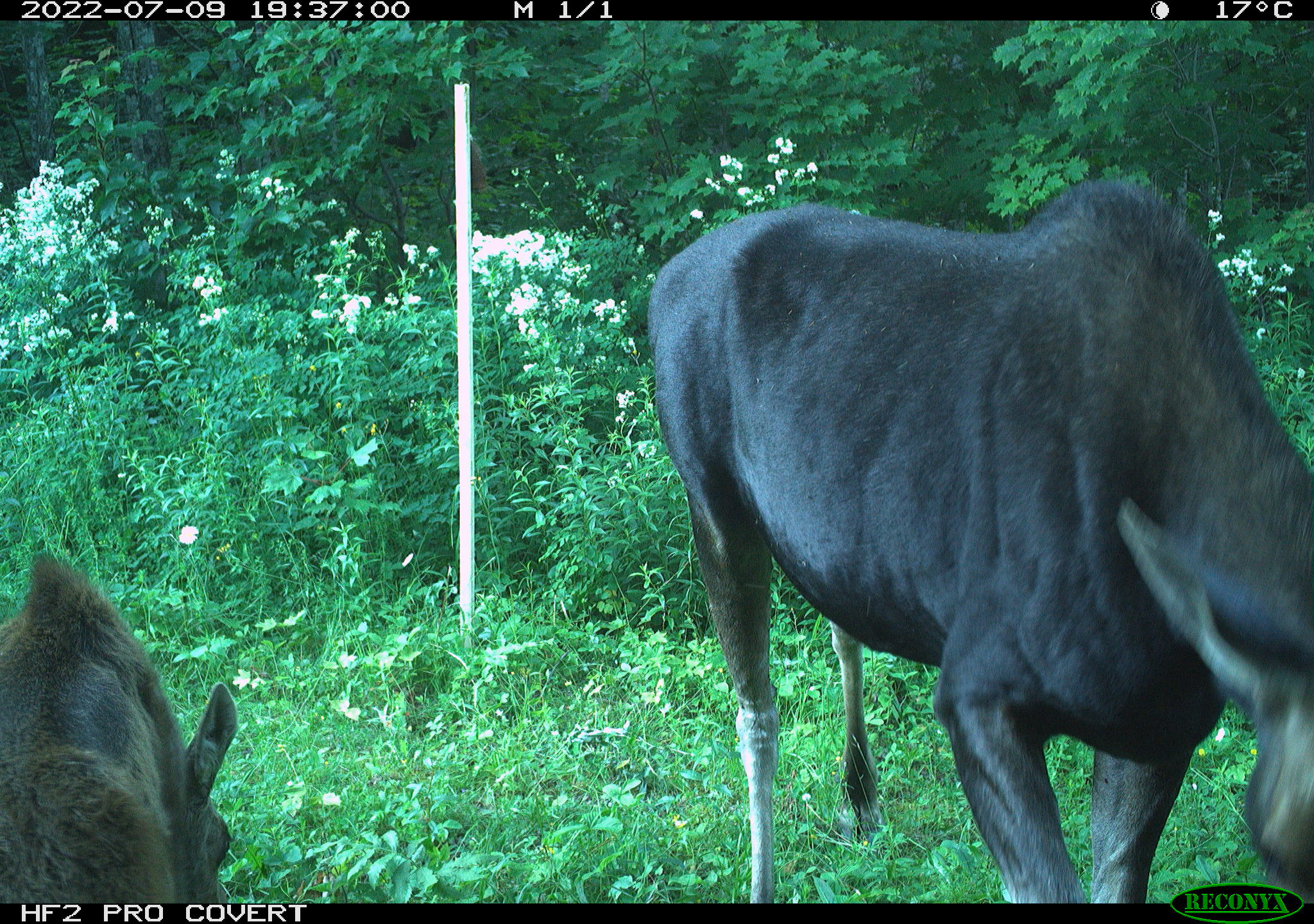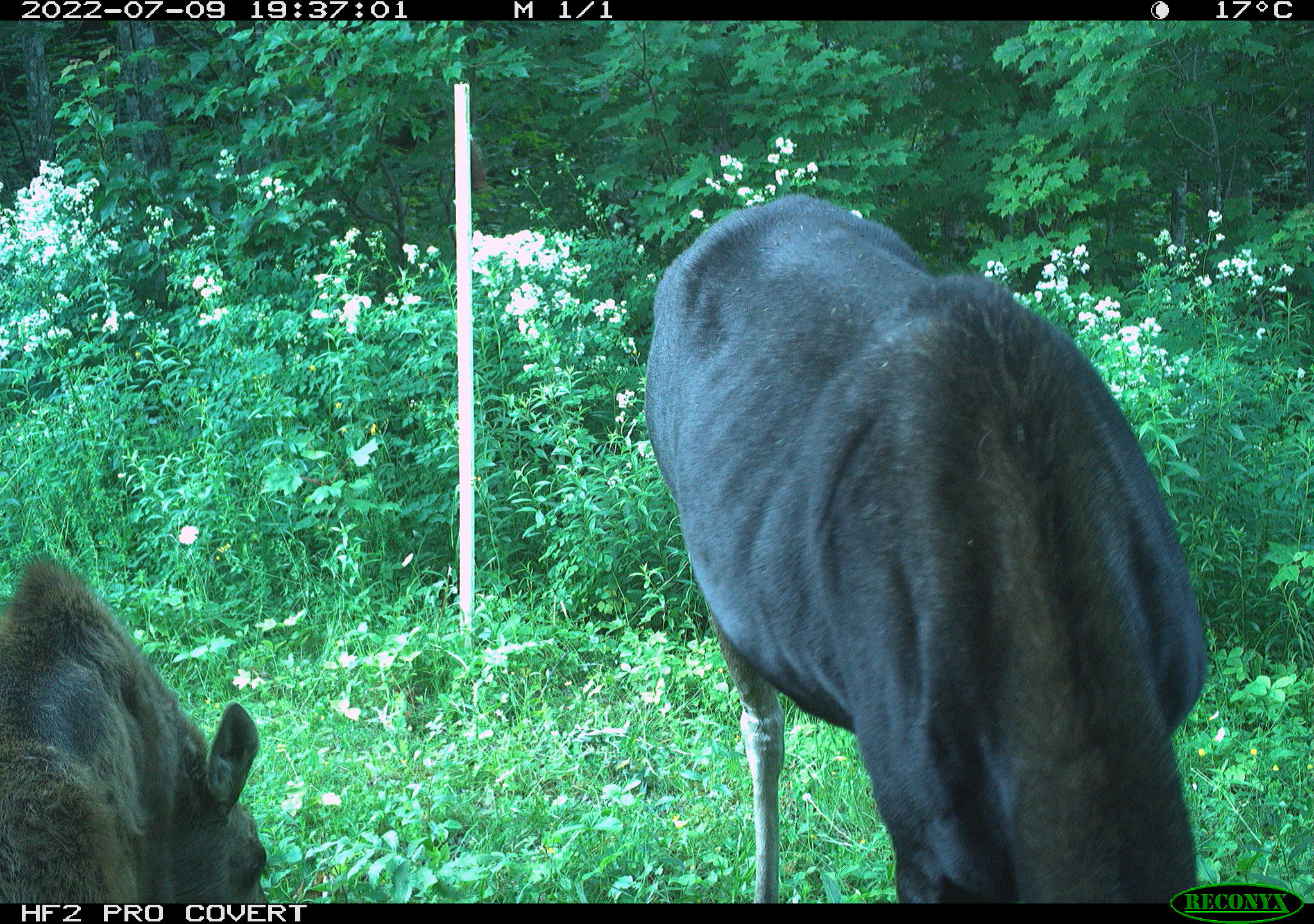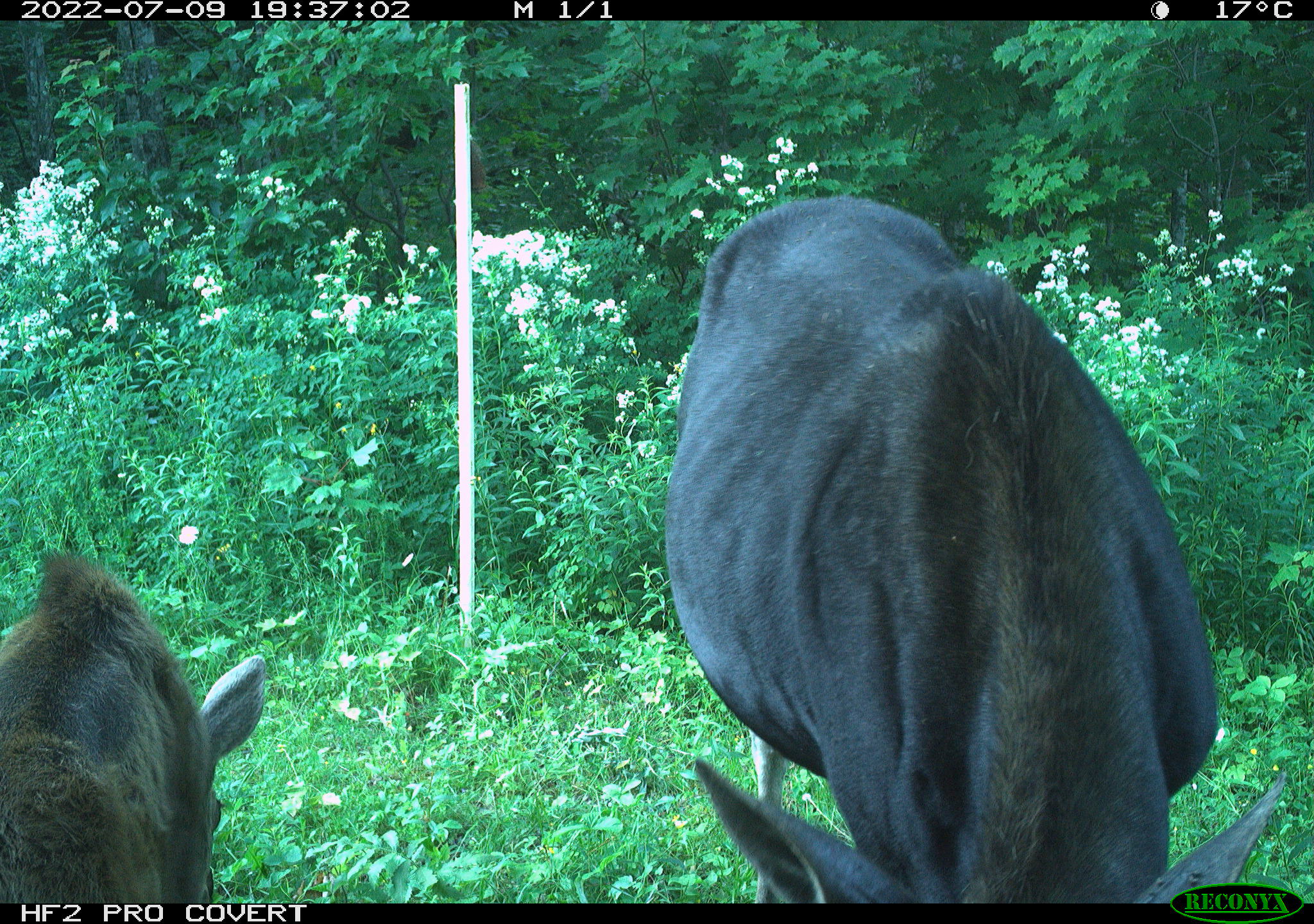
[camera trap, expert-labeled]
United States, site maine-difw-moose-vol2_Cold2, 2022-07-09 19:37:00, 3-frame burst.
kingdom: Animalia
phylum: Chordata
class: Mammalia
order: Artiodactyla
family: Cervidae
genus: Alces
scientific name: Alces alces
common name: moose